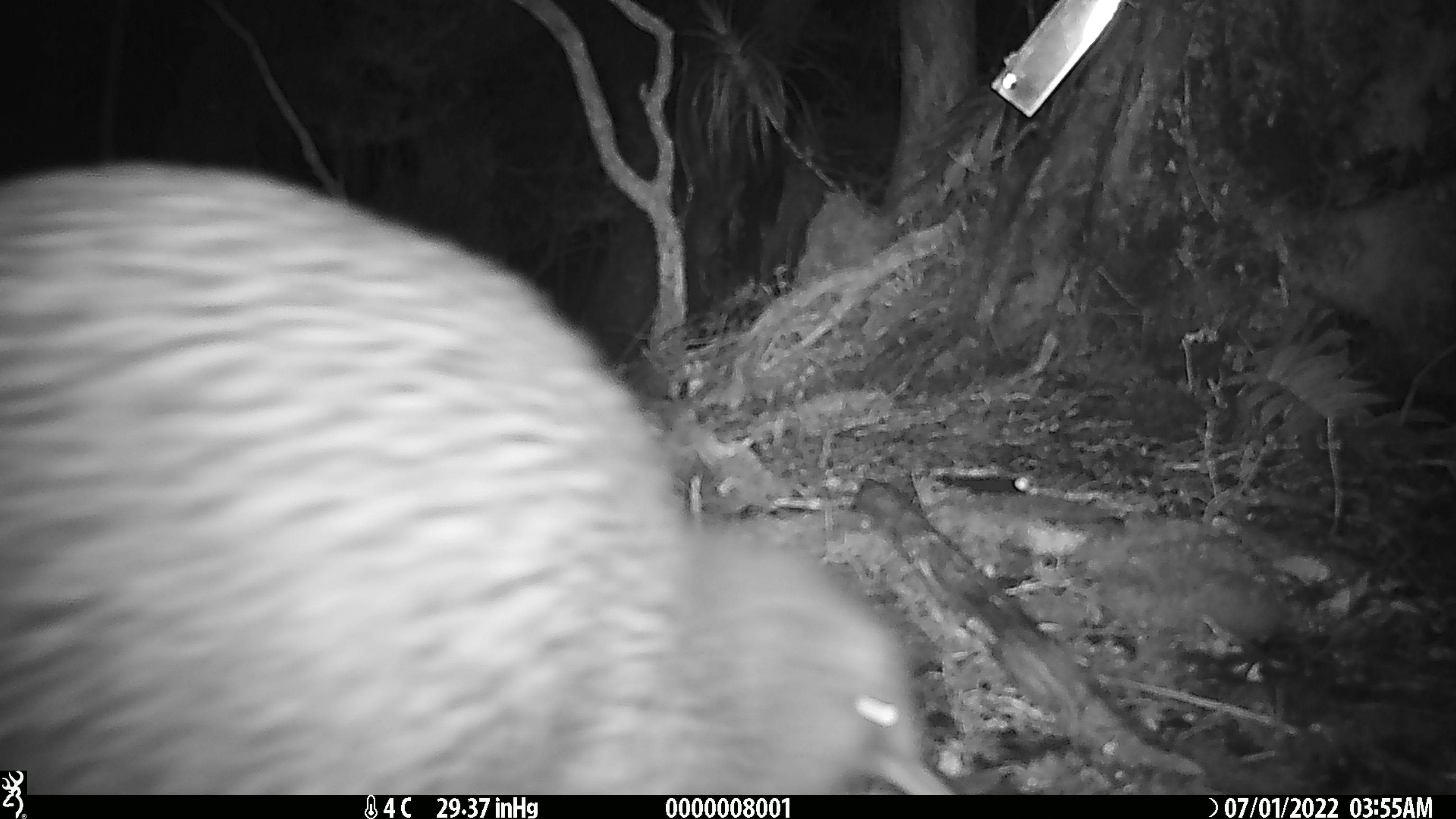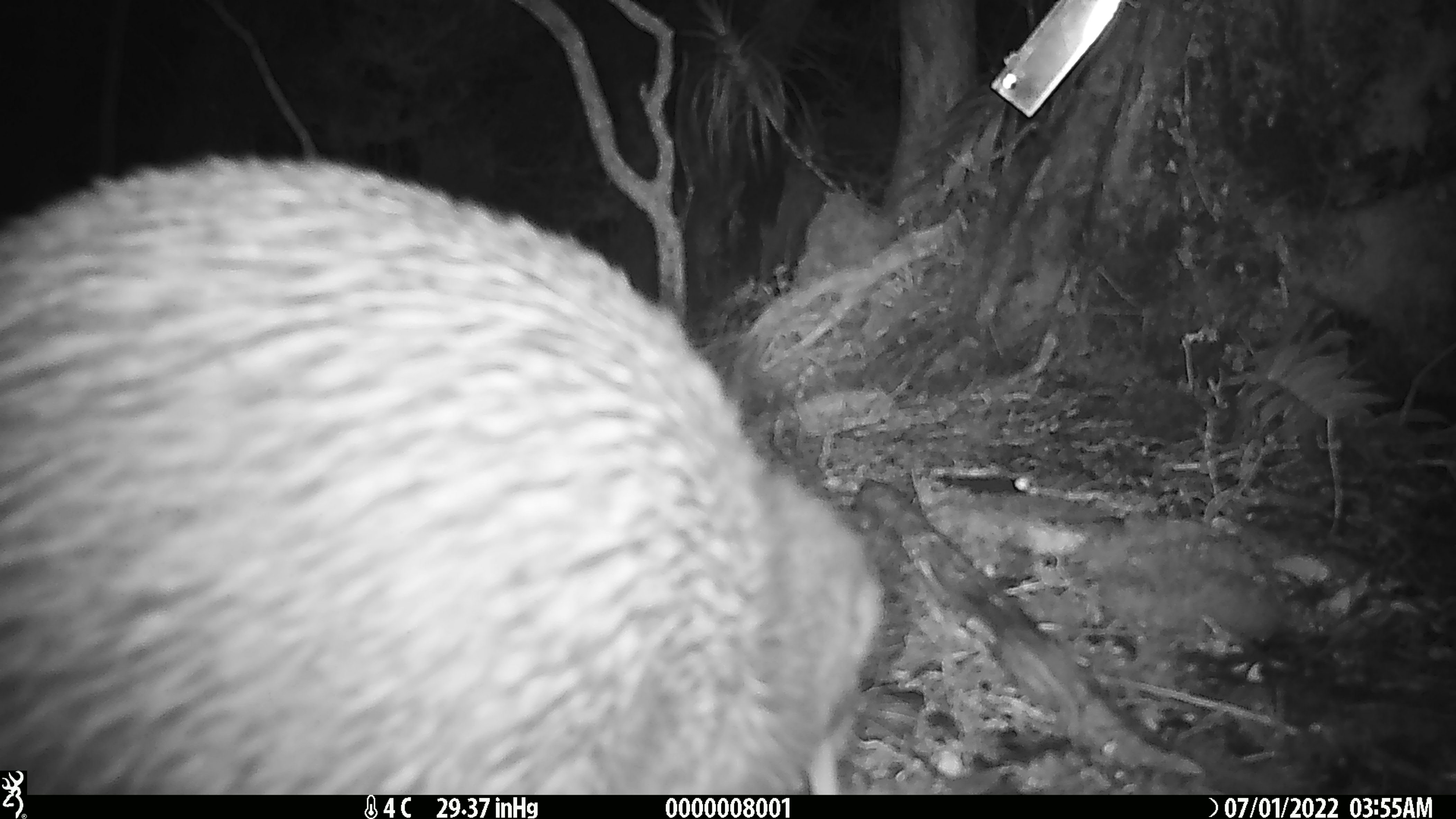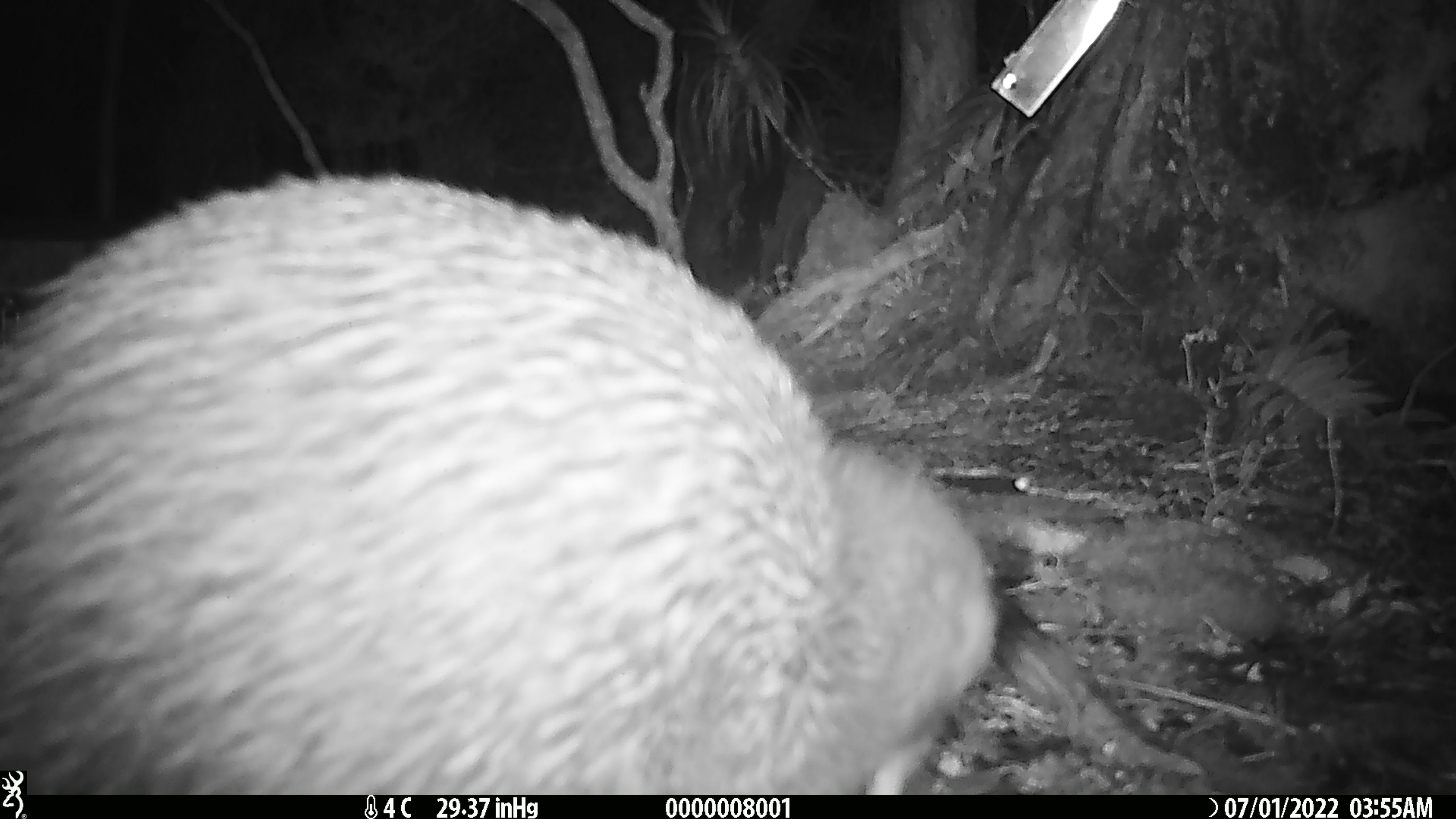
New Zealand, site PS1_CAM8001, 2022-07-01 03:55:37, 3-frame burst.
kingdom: Animalia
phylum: Chordata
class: Aves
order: Apterygiformes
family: Apterygidae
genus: Apteryx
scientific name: Apteryx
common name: kiwi